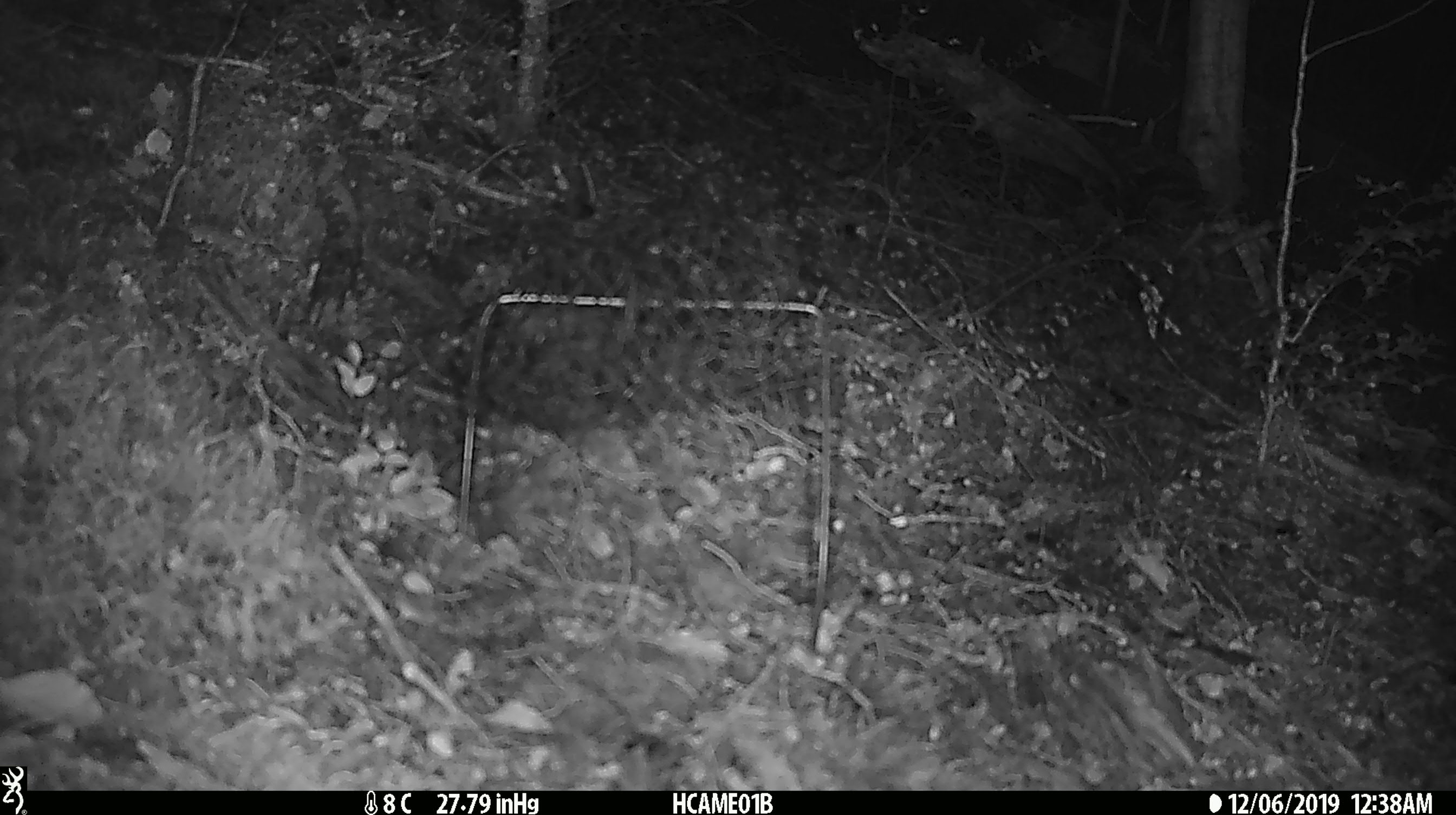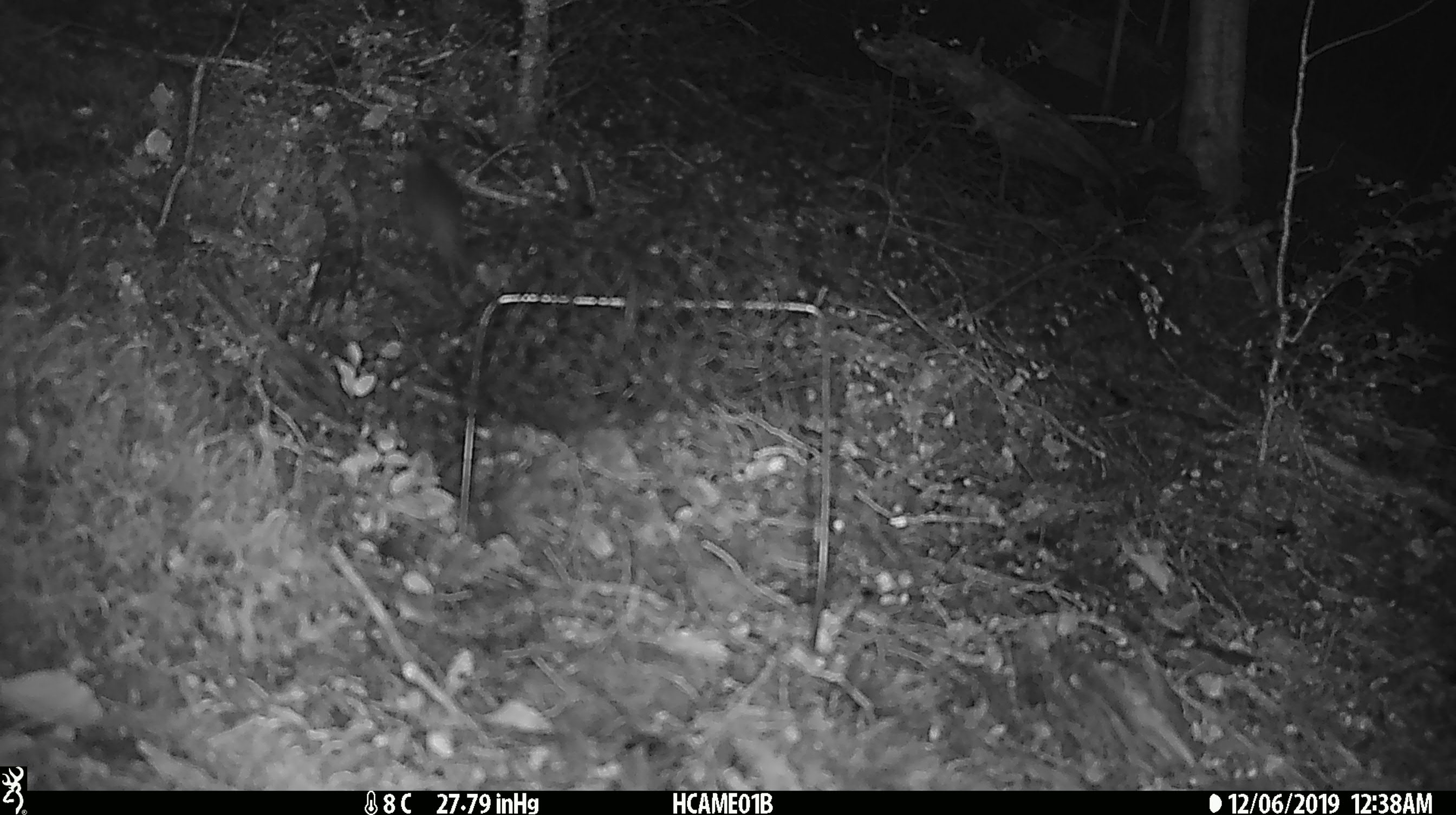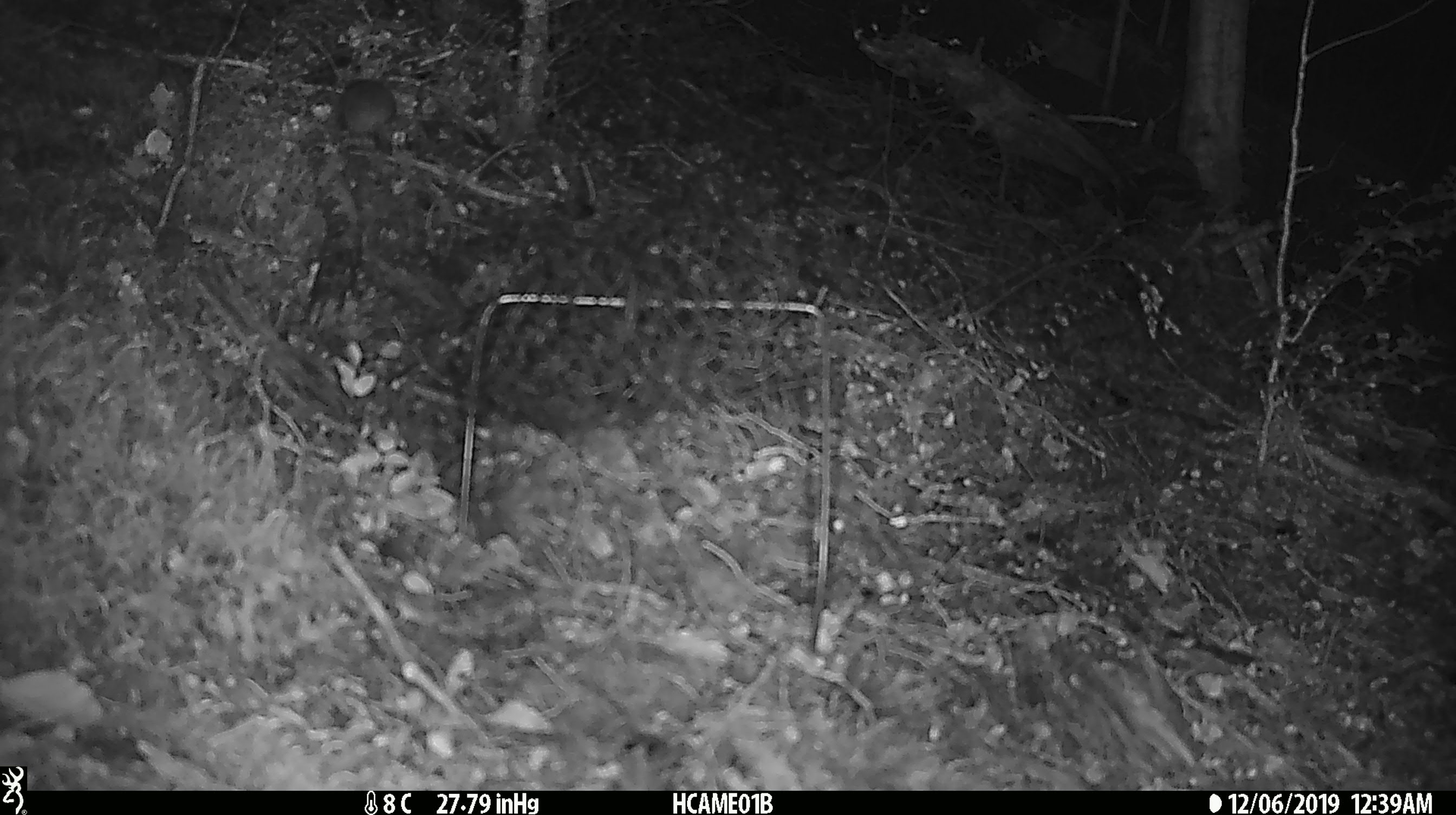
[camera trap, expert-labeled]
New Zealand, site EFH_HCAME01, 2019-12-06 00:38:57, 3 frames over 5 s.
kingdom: Animalia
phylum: Chordata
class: Mammalia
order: Rodentia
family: Muridae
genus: Mus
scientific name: Mus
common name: mouse